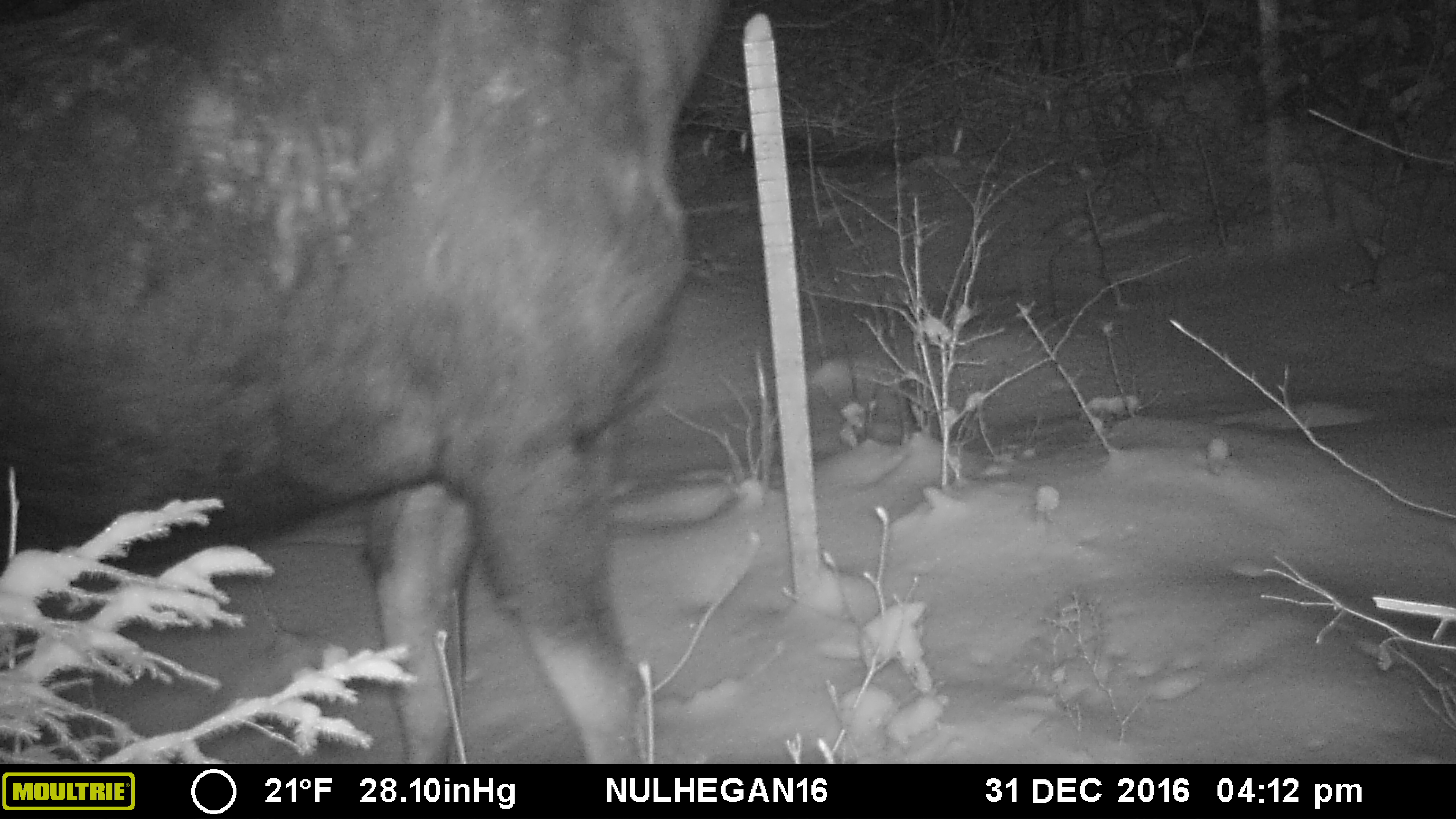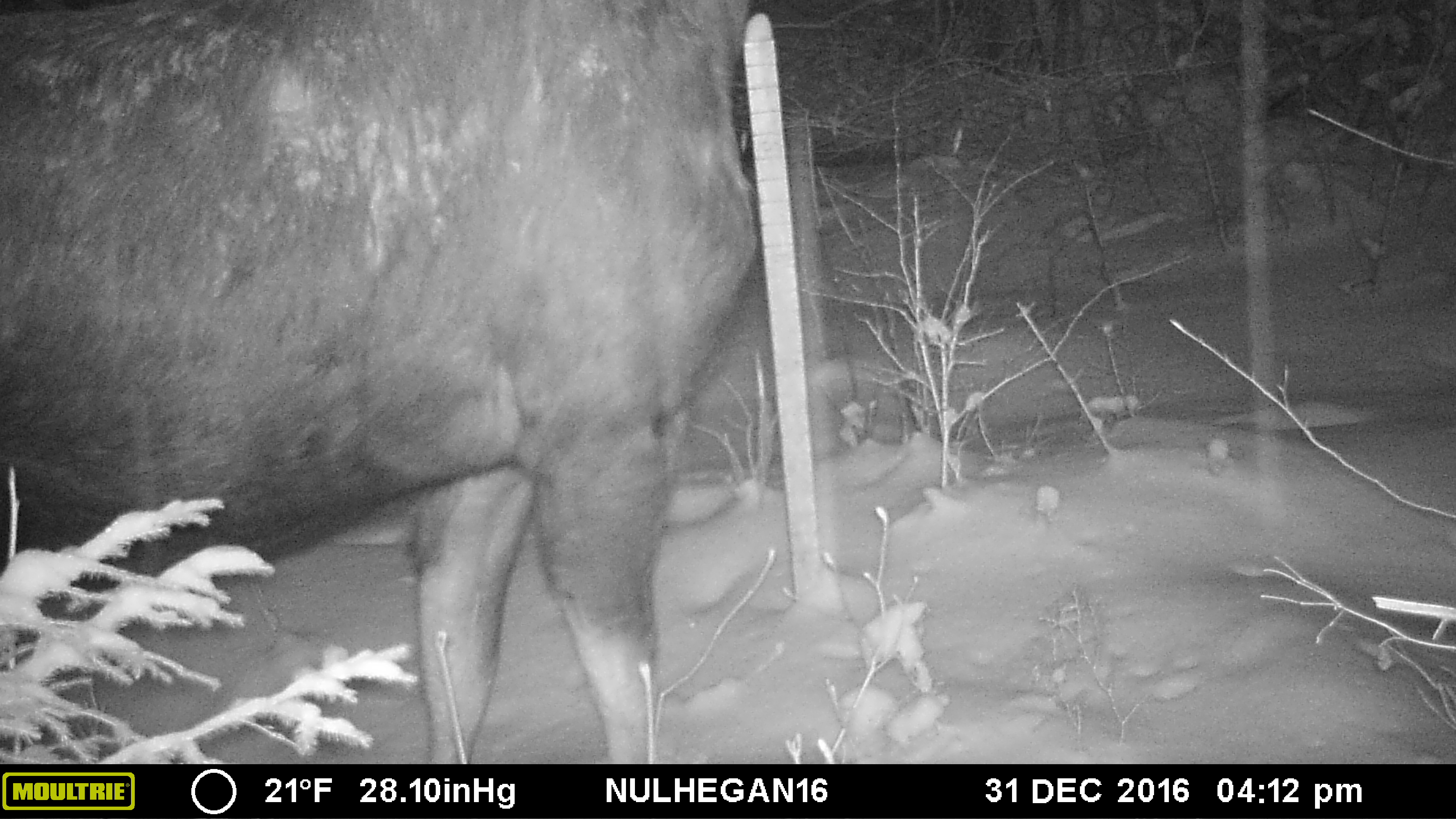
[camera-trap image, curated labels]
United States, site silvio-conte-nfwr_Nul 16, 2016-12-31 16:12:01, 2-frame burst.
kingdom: Animalia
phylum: Chordata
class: Mammalia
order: Artiodactyla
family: Cervidae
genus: Alces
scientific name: Alces alces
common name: moose